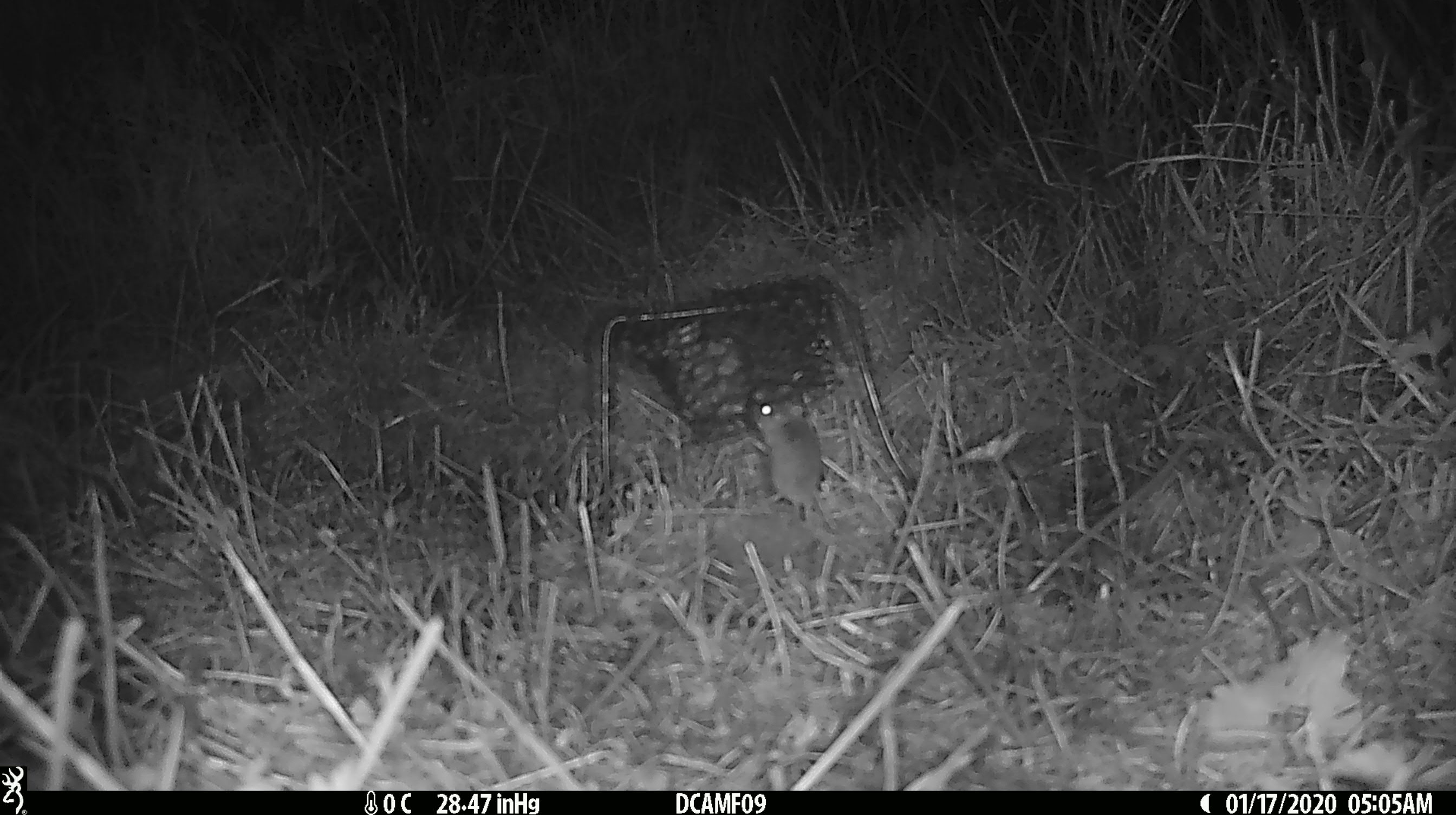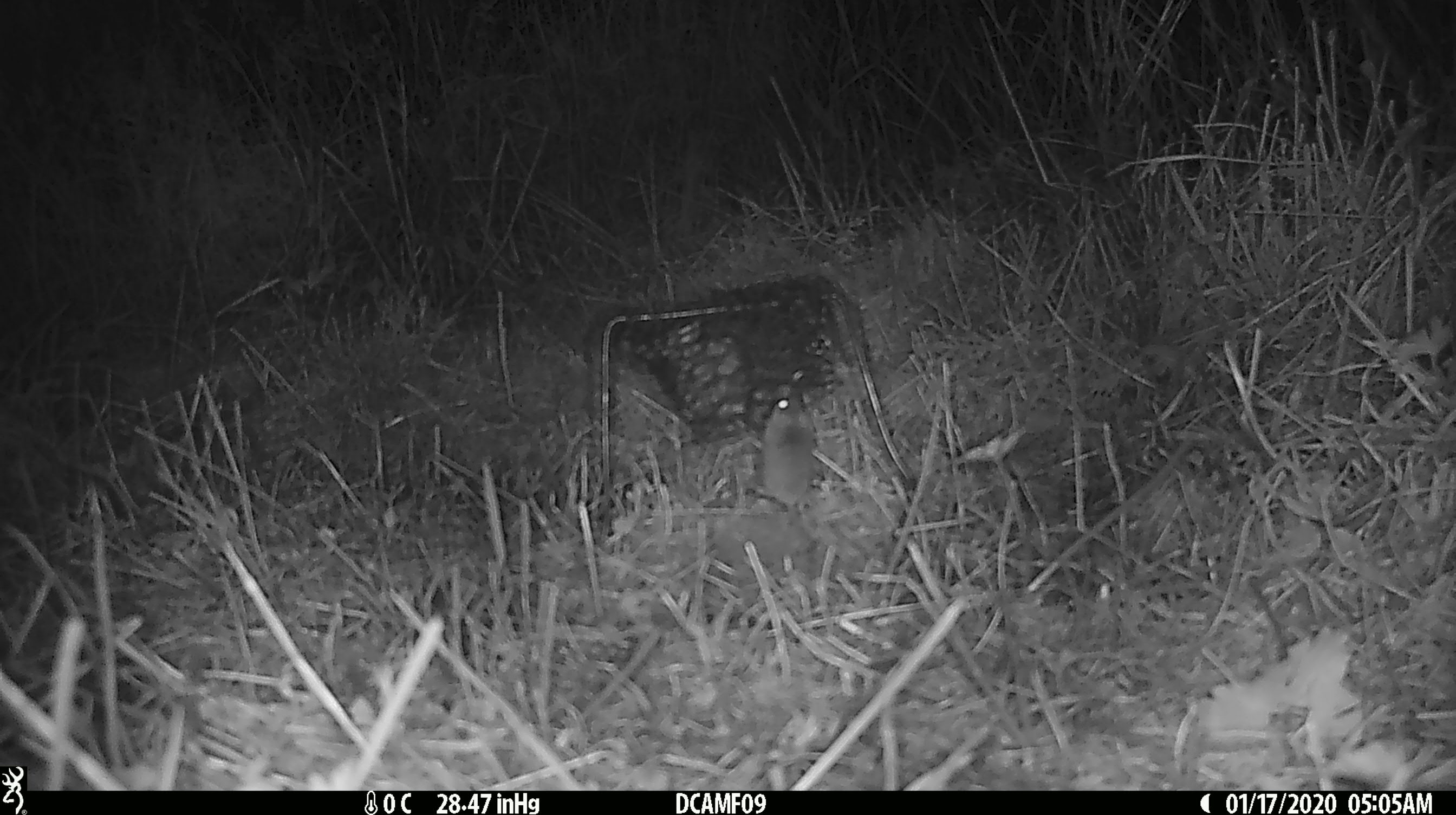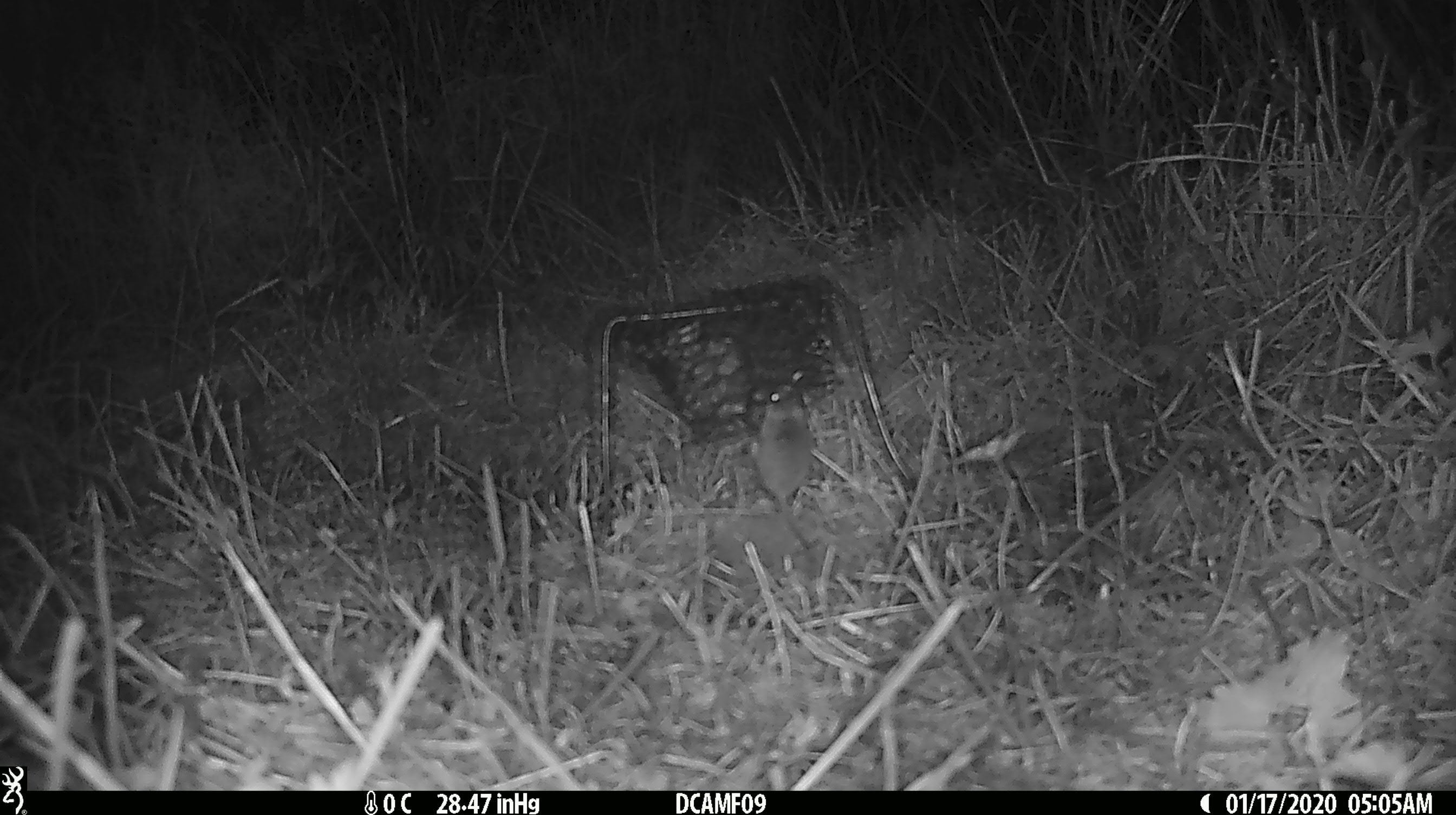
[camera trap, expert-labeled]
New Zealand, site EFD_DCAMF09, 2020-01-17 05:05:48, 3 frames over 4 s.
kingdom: Animalia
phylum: Chordata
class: Mammalia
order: Rodentia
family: Muridae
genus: Mus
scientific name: Mus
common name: mouse